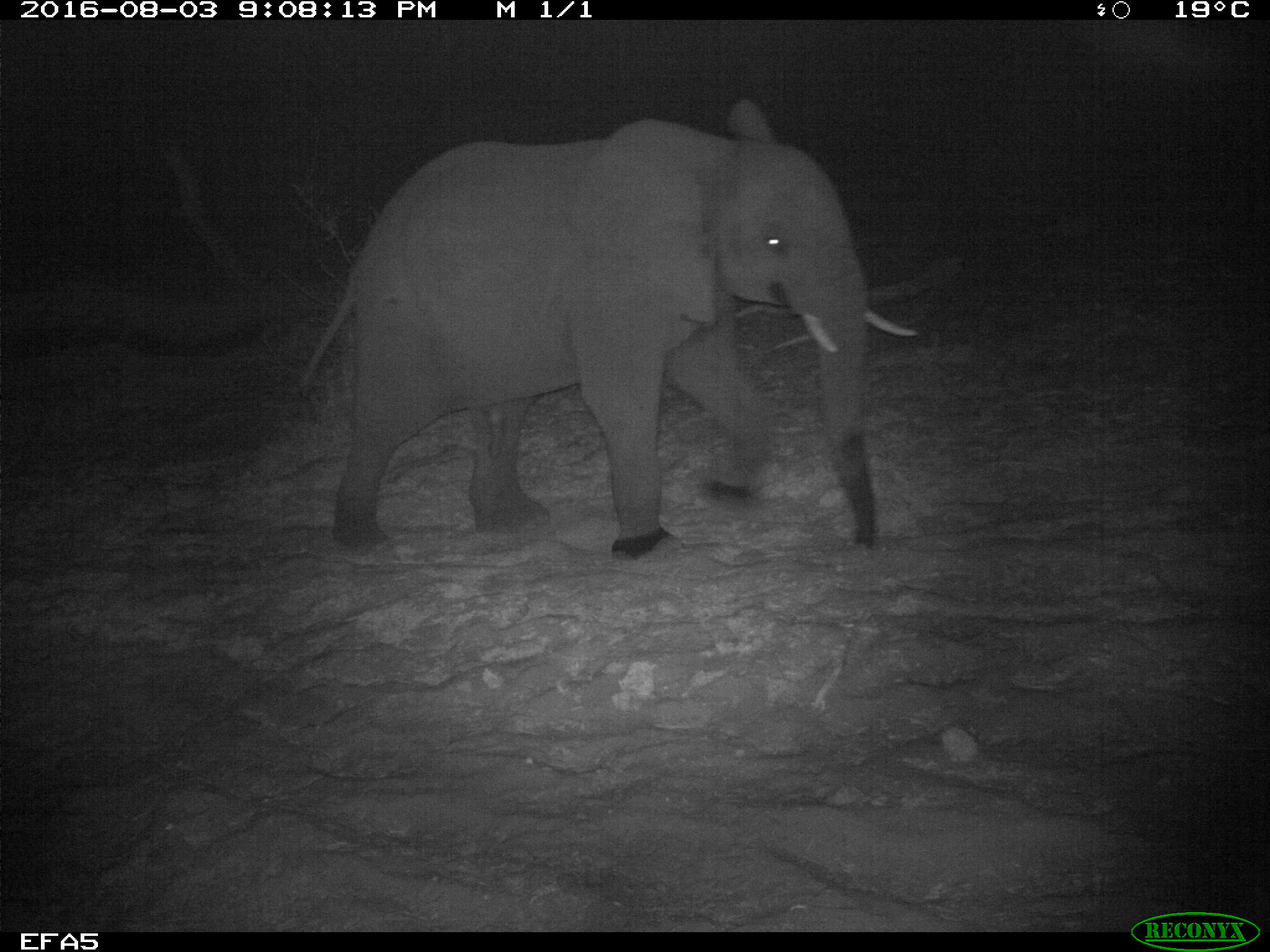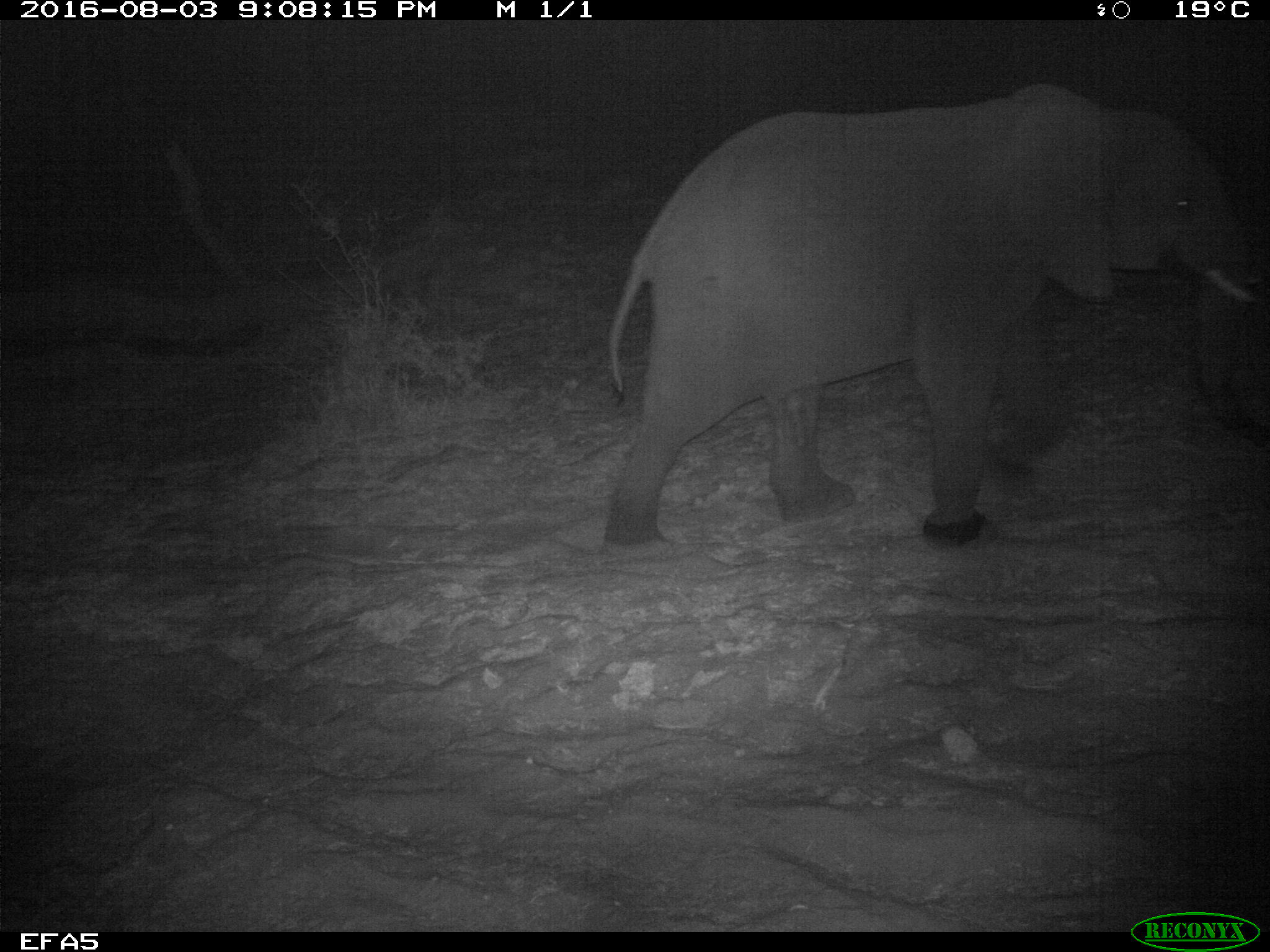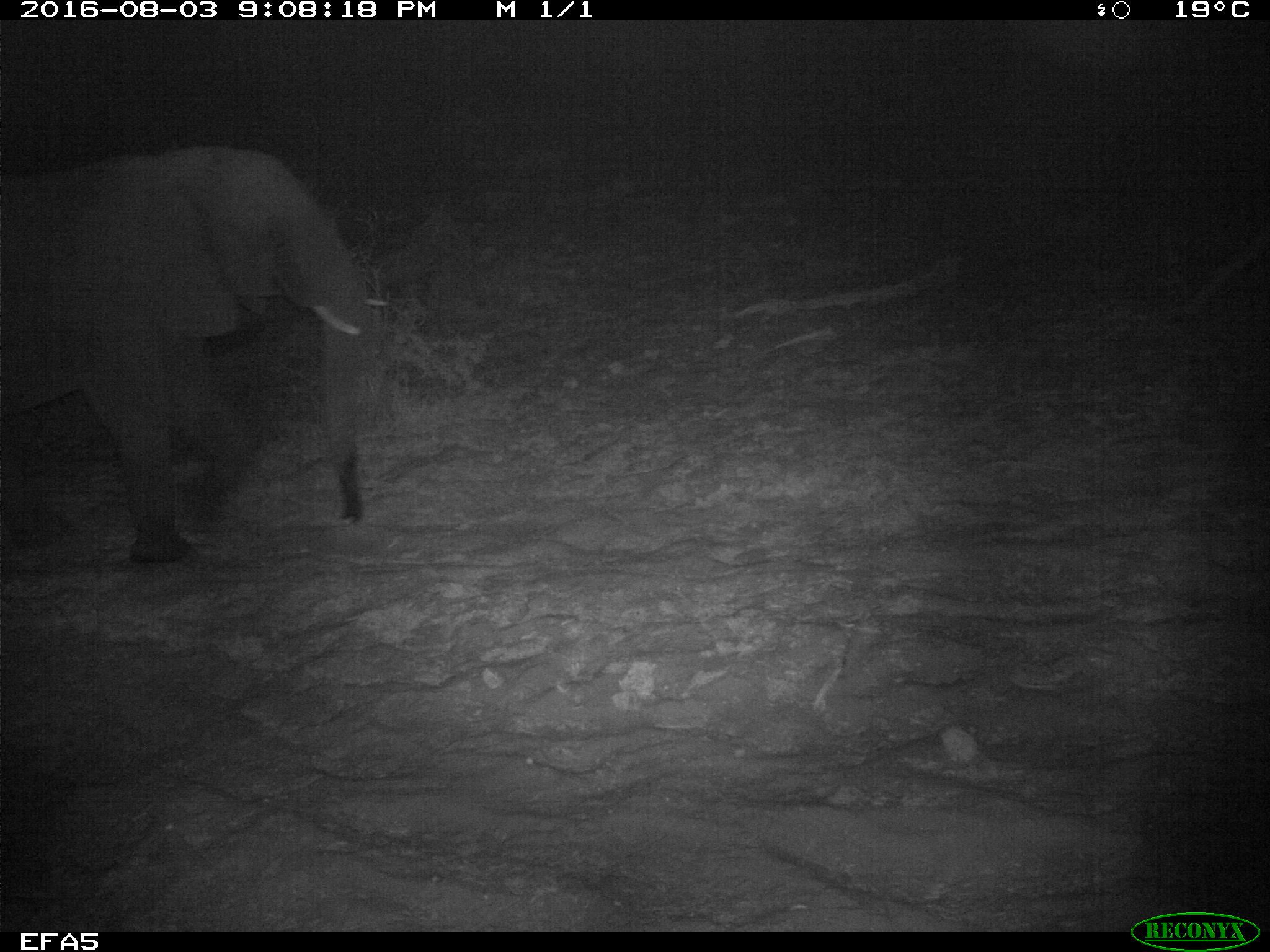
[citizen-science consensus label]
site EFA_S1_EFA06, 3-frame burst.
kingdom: Animalia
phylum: Chordata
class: Mammalia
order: Proboscidea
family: Elephantidae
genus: Loxodonta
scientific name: Loxodonta africana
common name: african bush elephant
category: elephant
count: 1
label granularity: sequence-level